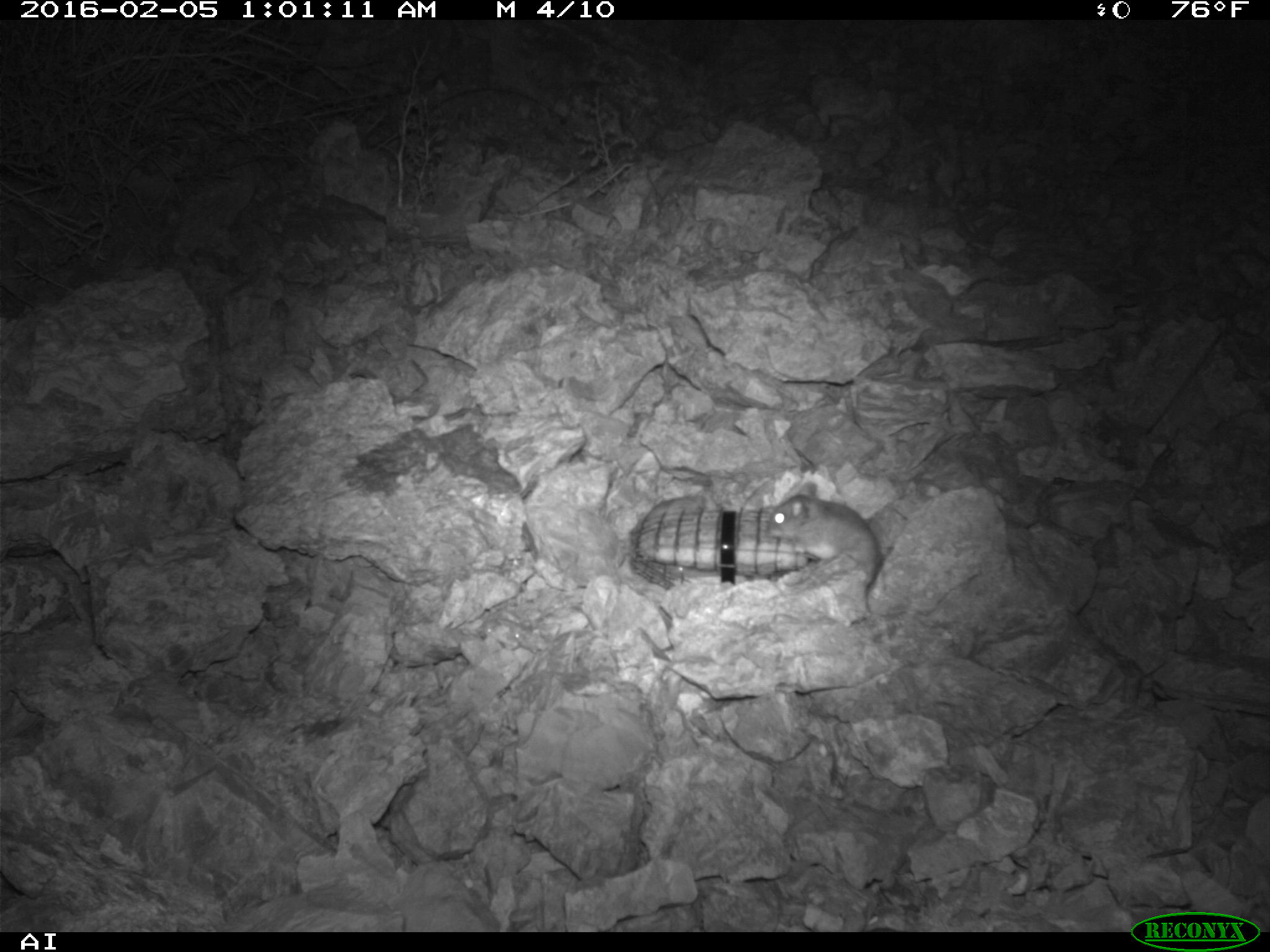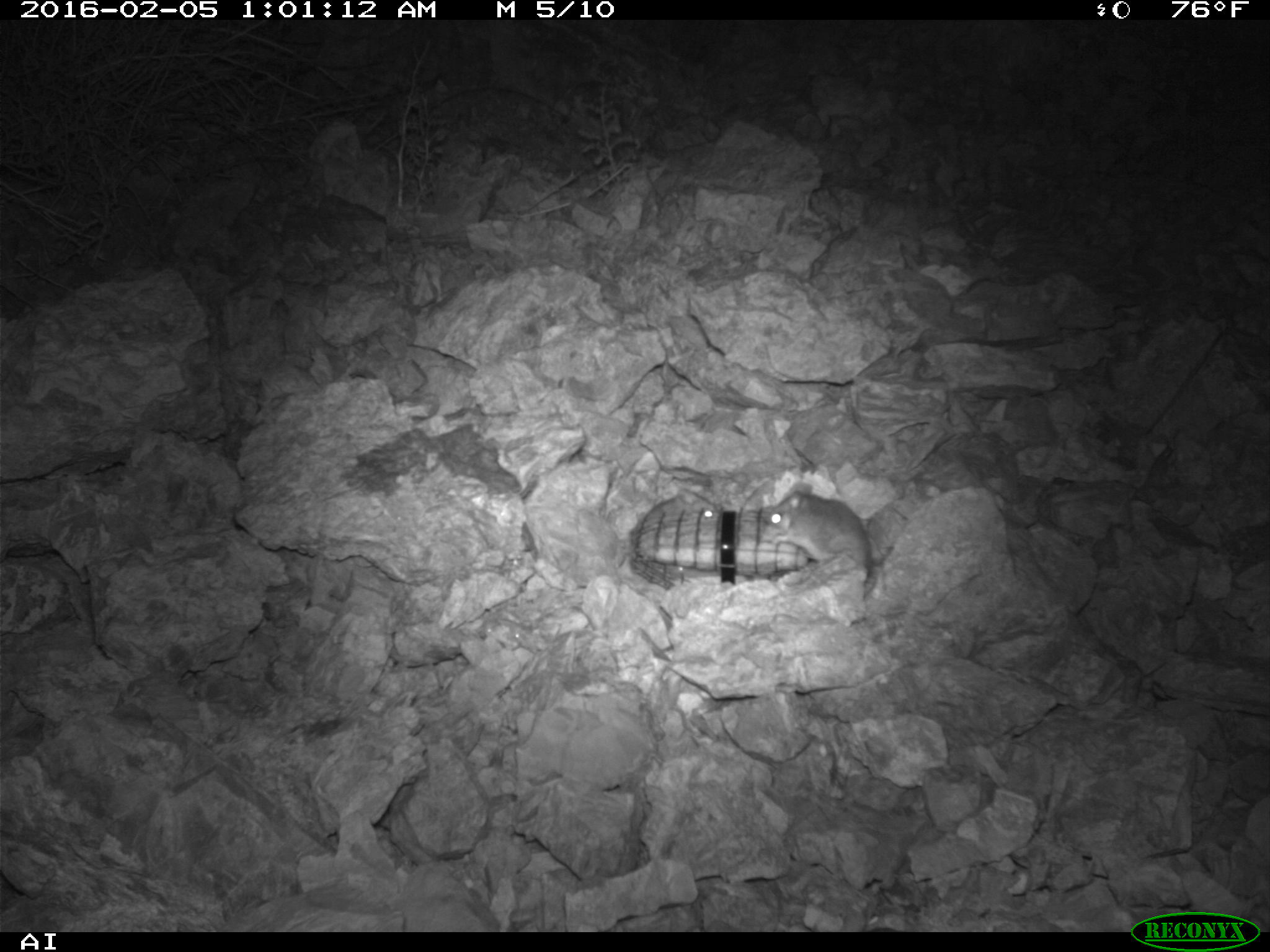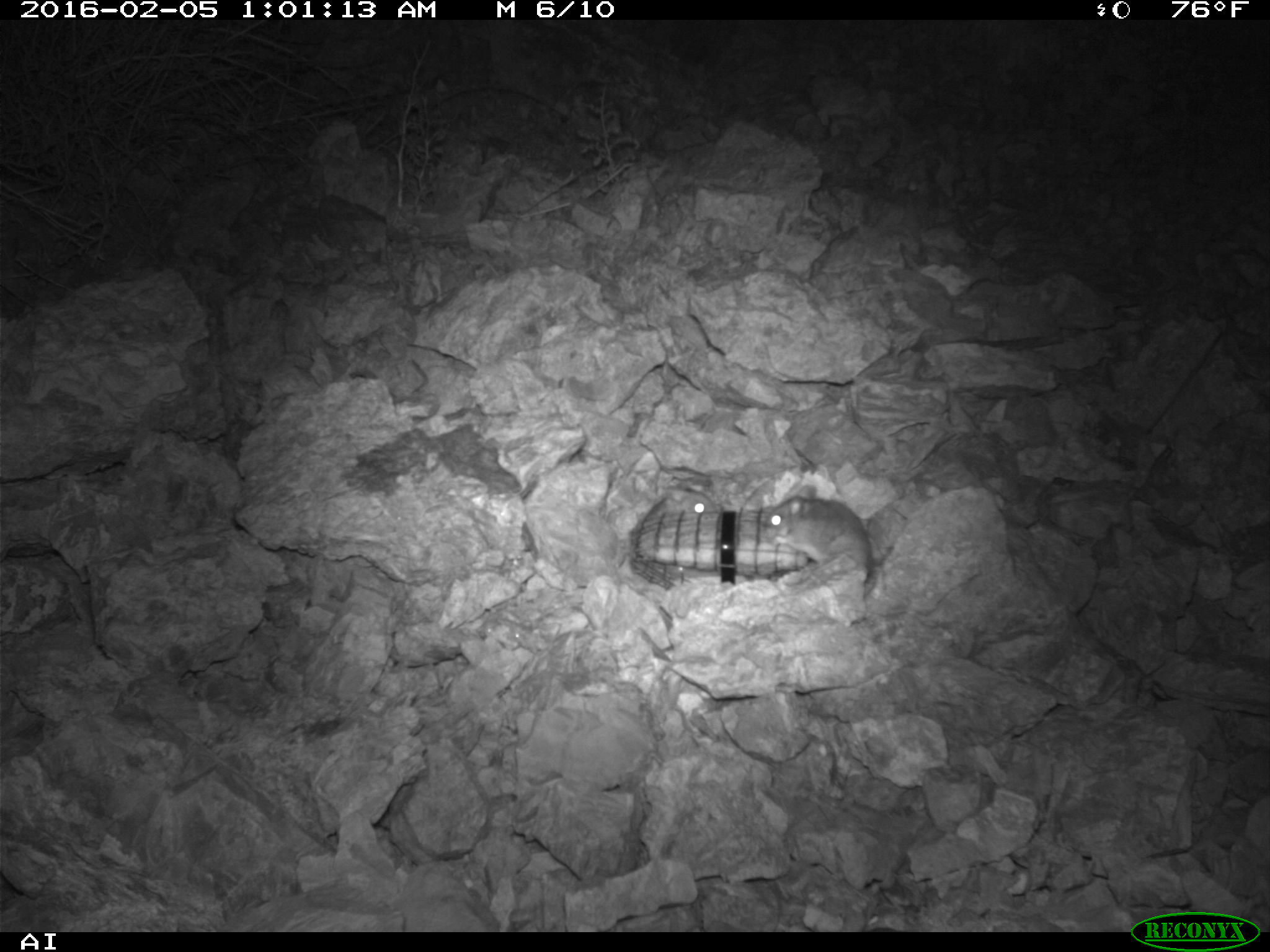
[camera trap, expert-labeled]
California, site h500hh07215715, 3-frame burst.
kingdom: Animalia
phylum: Chordata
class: Mammalia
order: Rodentia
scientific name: Rodentia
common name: rodent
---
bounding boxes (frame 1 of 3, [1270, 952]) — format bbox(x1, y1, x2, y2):
rodent: bbox(766, 491, 882, 602)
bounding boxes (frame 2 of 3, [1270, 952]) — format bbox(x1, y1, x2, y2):
rodent: bbox(766, 478, 869, 575); bbox(639, 487, 717, 532)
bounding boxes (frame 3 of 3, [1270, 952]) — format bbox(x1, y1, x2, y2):
rodent: bbox(765, 485, 871, 575); bbox(644, 482, 716, 521)